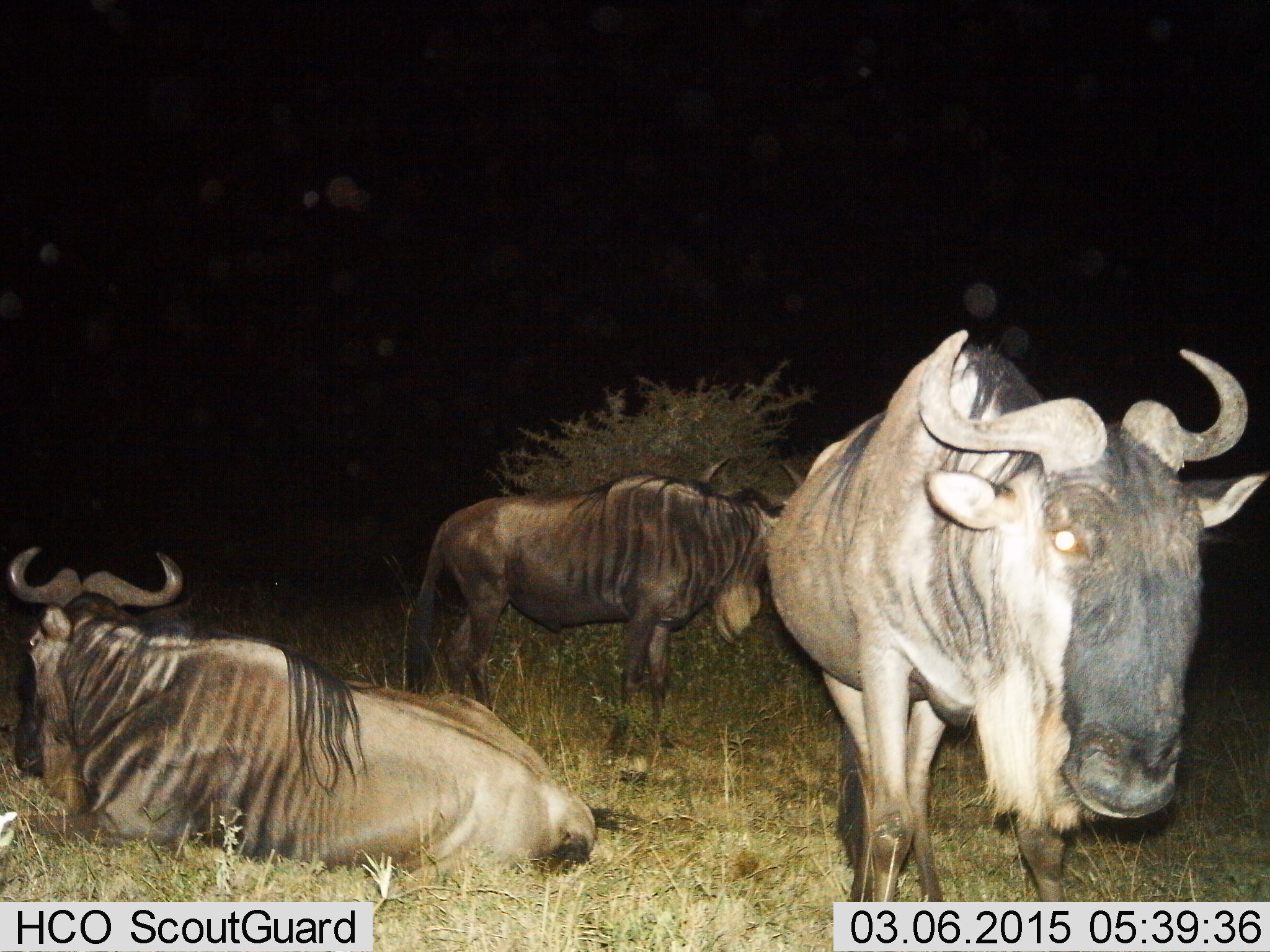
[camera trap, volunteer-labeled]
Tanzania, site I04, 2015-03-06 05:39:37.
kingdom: Animalia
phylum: Chordata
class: Mammalia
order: Artiodactyla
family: Bovidae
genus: Connochaetes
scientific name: Connochaetes taurinus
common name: blue wildebeest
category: wildebeest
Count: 3.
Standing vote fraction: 80%.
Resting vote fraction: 100%.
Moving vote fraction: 0%.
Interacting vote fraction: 0%.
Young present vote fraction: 0%.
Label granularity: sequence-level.